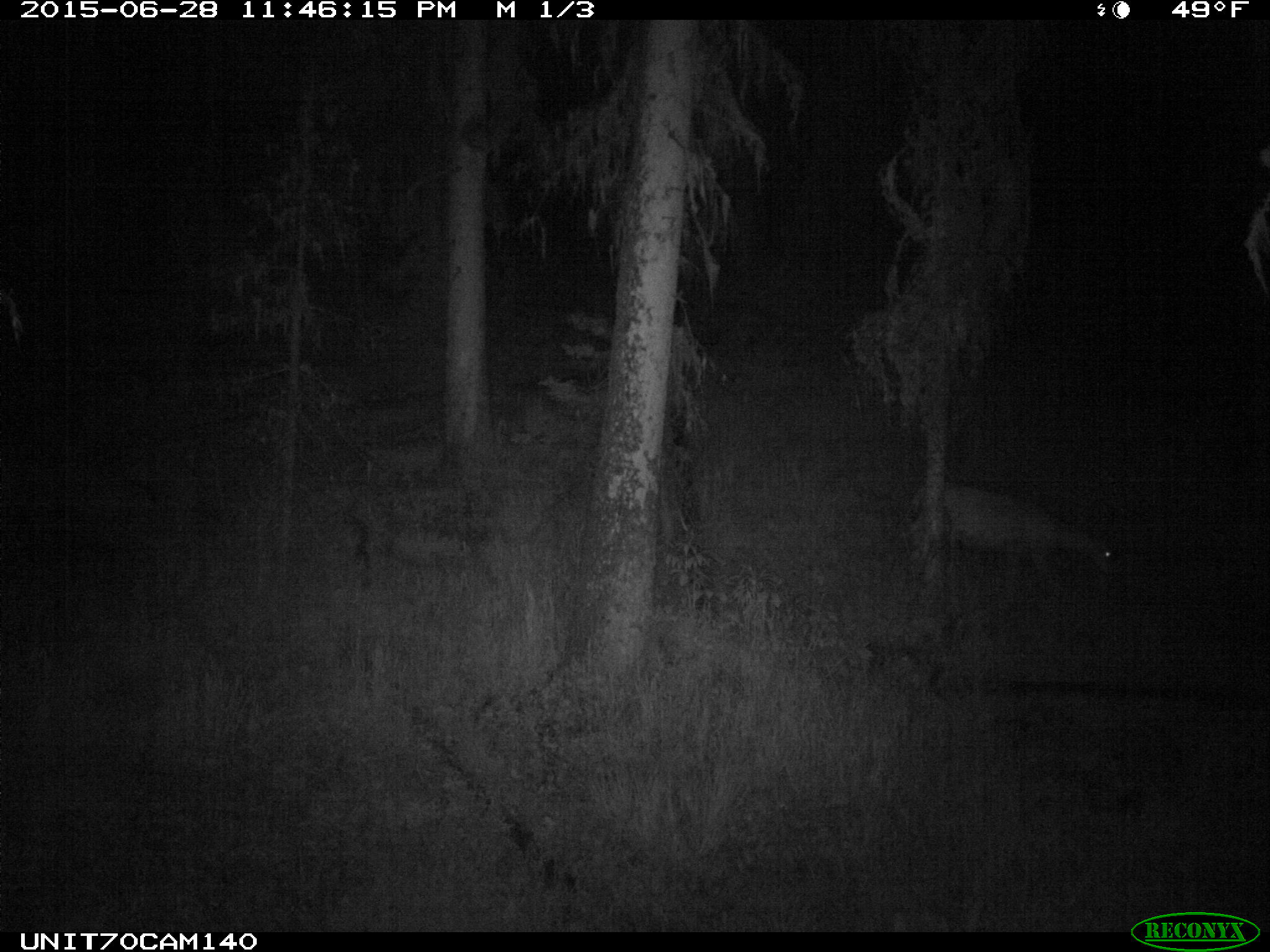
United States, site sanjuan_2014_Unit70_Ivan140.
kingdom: Animalia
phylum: Chordata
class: Mammalia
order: Artiodactyla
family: Cervidae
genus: Odocoileus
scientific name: Odocoileus hemionus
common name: mule deer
Odocoileus hemionus (mule deer).